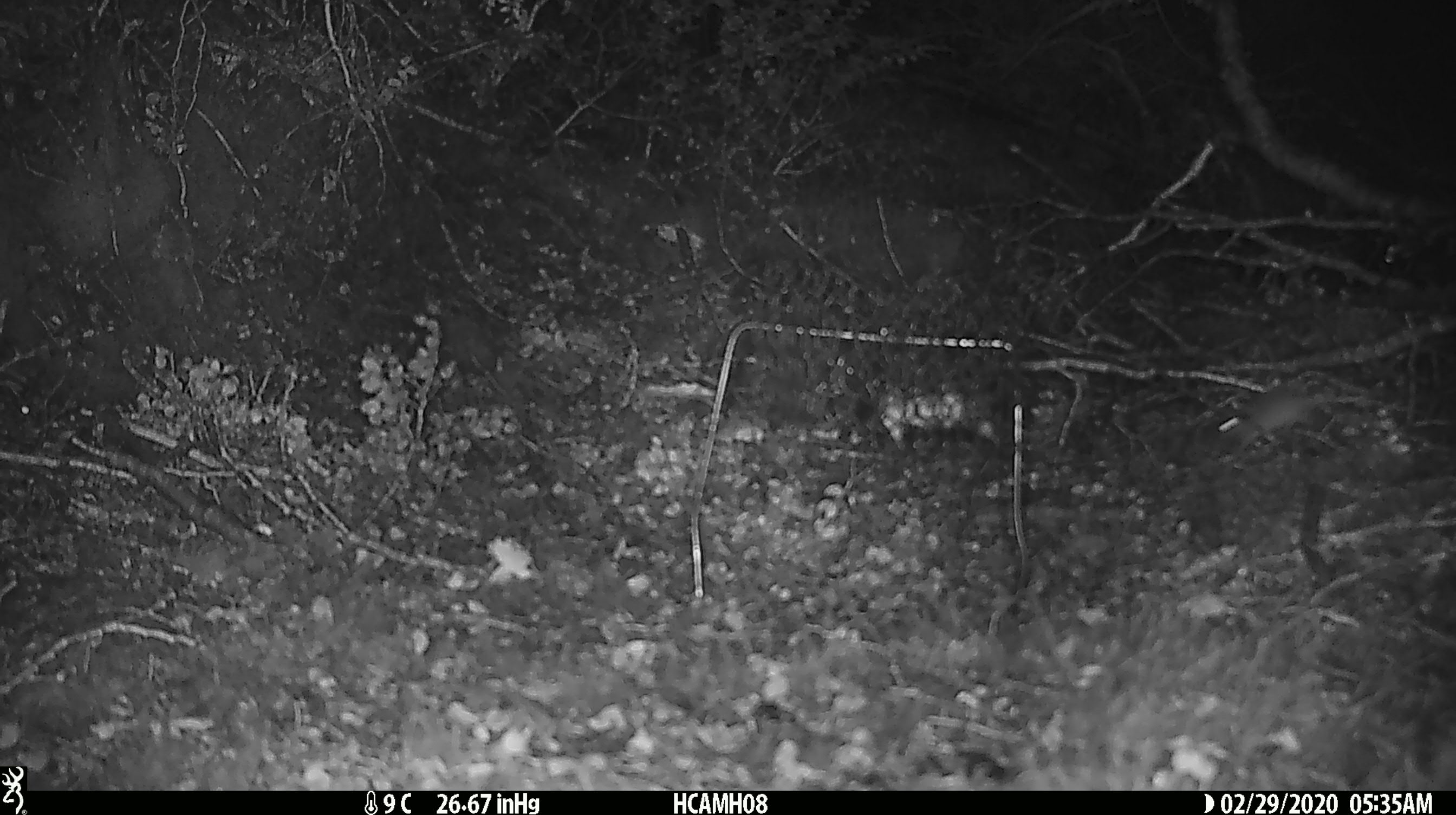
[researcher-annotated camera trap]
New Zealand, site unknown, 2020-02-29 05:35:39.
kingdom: Animalia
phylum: Chordata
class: Mammalia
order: Rodentia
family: Muridae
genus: Mus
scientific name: Mus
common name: mouse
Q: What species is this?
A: Mouse (Mus).